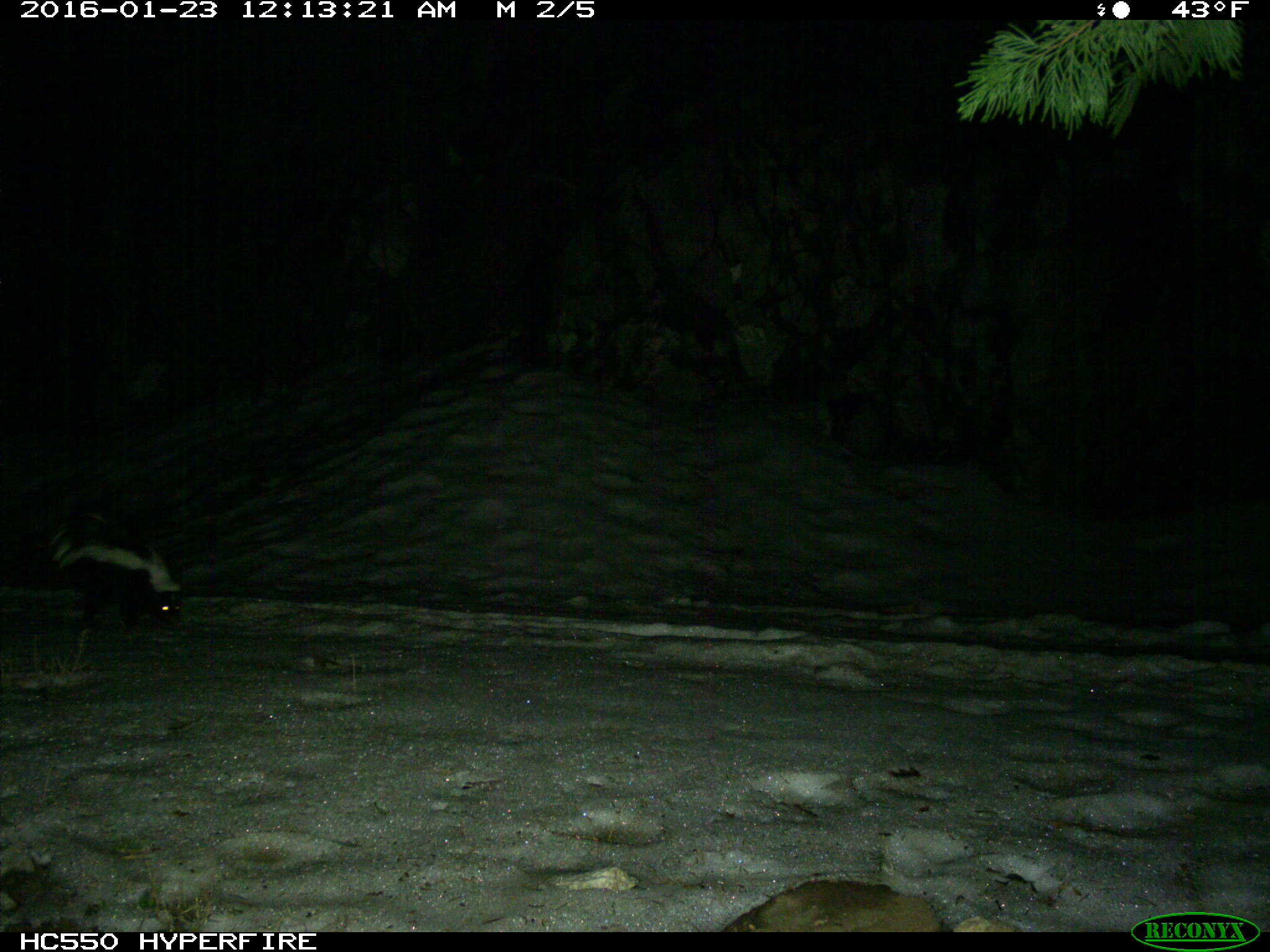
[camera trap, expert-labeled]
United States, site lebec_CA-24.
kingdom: Animalia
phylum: Chordata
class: Mammalia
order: Carnivora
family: Mephitidae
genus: Mephitis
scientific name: Mephitis mephitis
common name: striped skunk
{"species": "Mephitis mephitis (striped skunk)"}